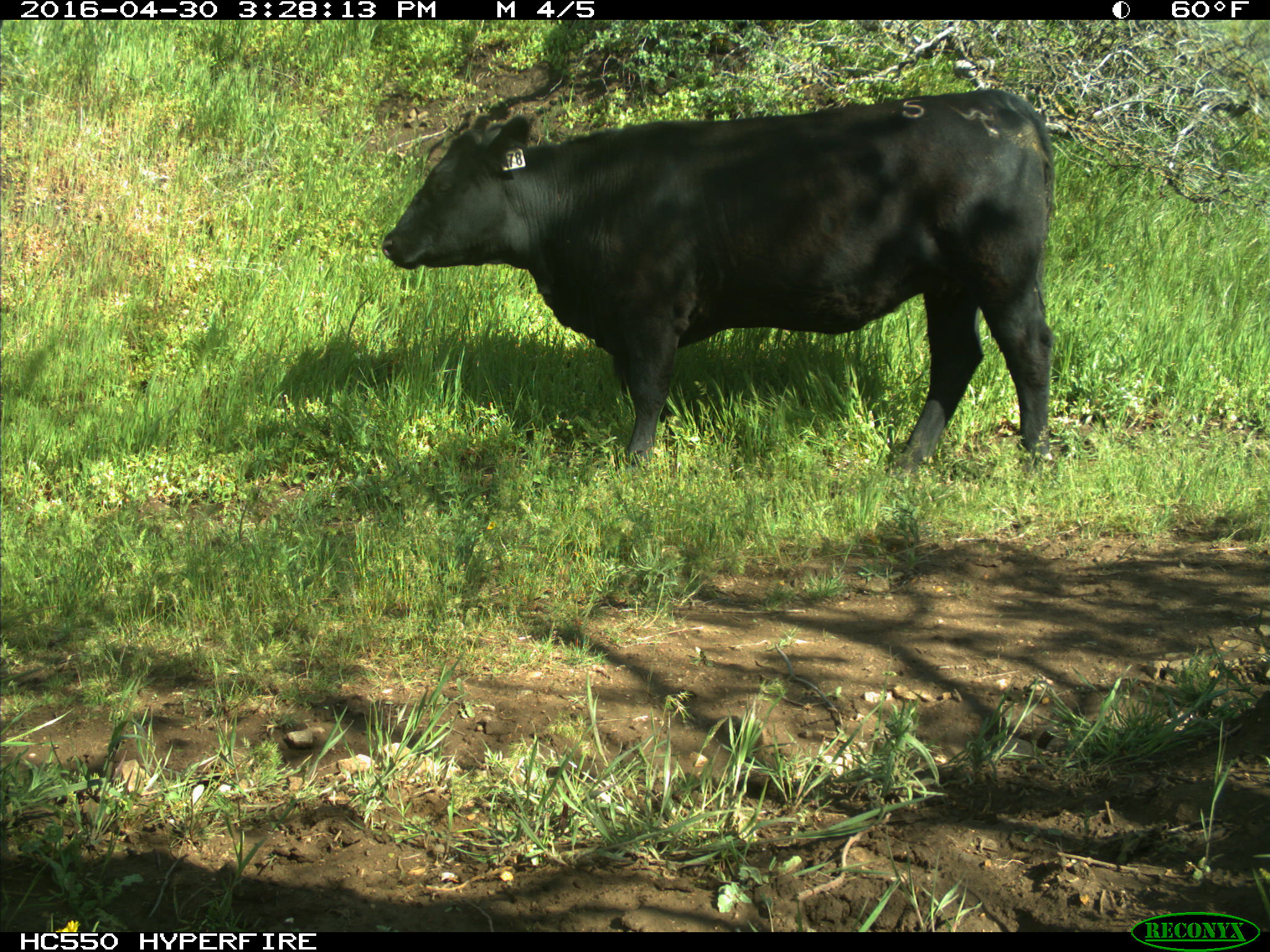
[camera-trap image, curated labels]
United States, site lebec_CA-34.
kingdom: Animalia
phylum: Chordata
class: Mammalia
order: Artiodactyla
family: Bovidae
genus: Bos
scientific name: Bos taurus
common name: domestic cow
Bos taurus (domestic cow).